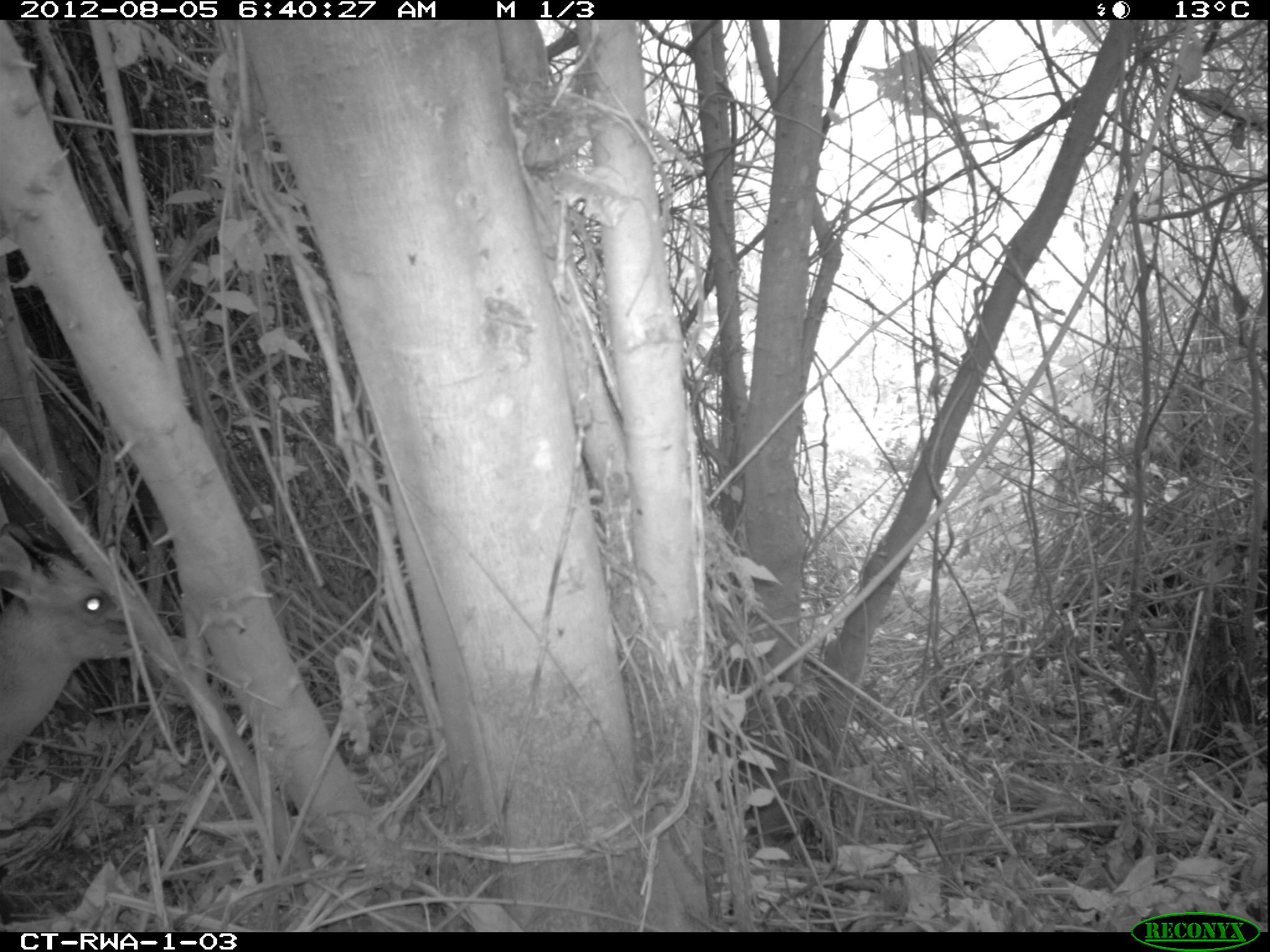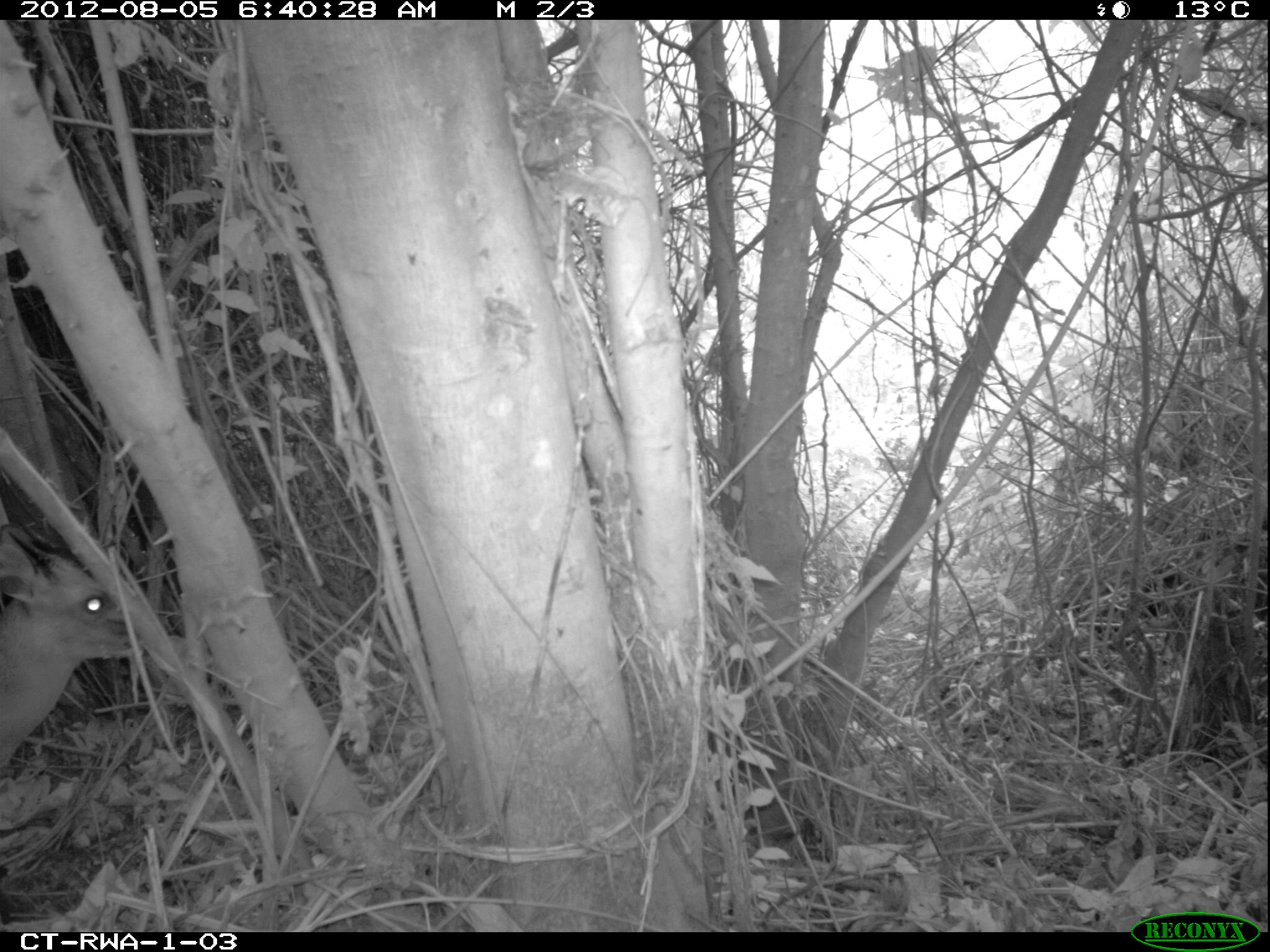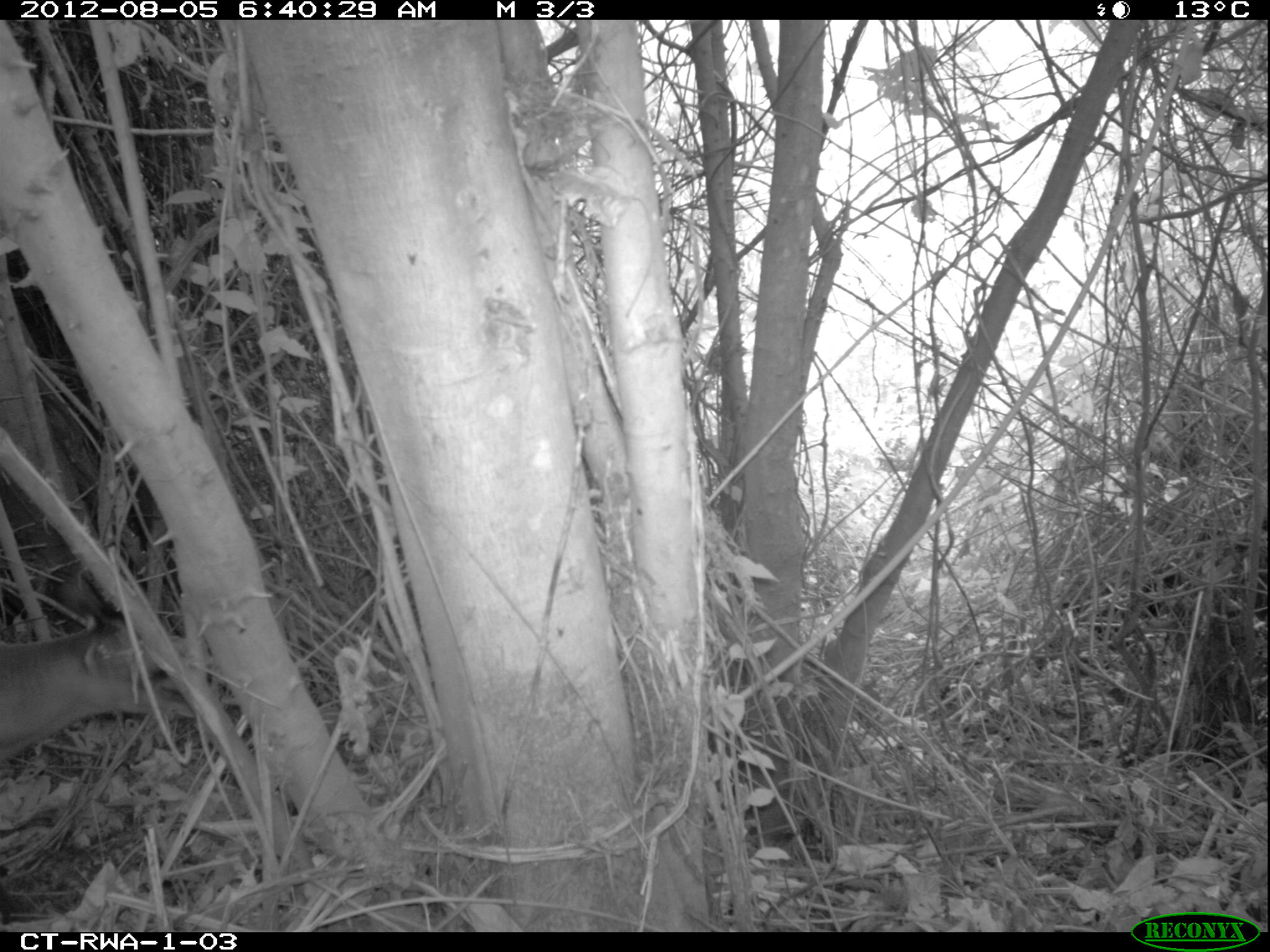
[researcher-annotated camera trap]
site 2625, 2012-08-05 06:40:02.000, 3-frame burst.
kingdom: Animalia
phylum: Chordata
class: Mammalia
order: Artiodactyla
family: Bovidae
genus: Cephalophus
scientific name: Cephalophus nigrifrons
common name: black-fronted duiker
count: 1